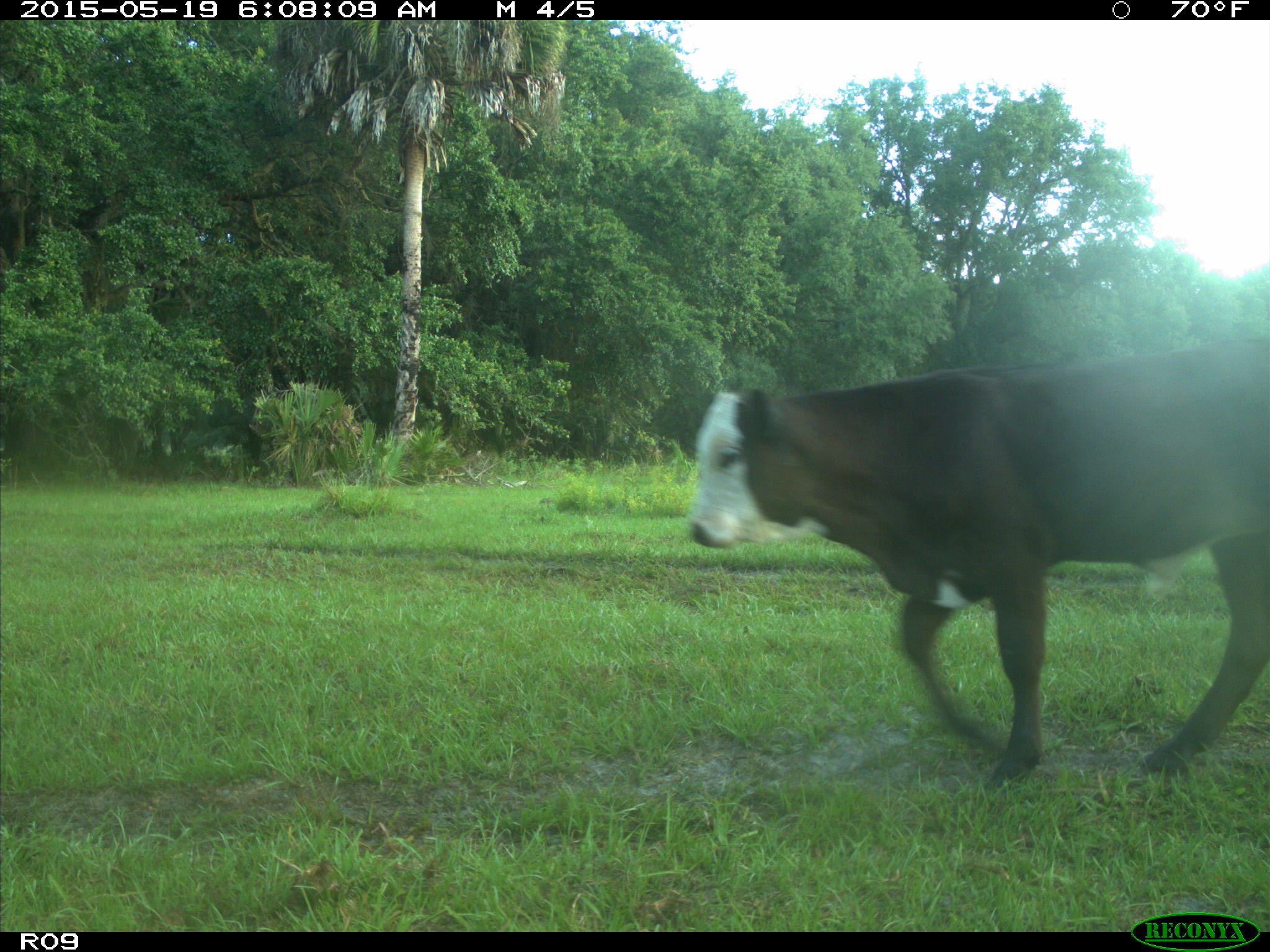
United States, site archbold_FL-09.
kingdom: Animalia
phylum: Chordata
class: Mammalia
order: Artiodactyla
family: Bovidae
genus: Bos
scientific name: Bos taurus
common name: domestic cow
Bos taurus (domestic cow).